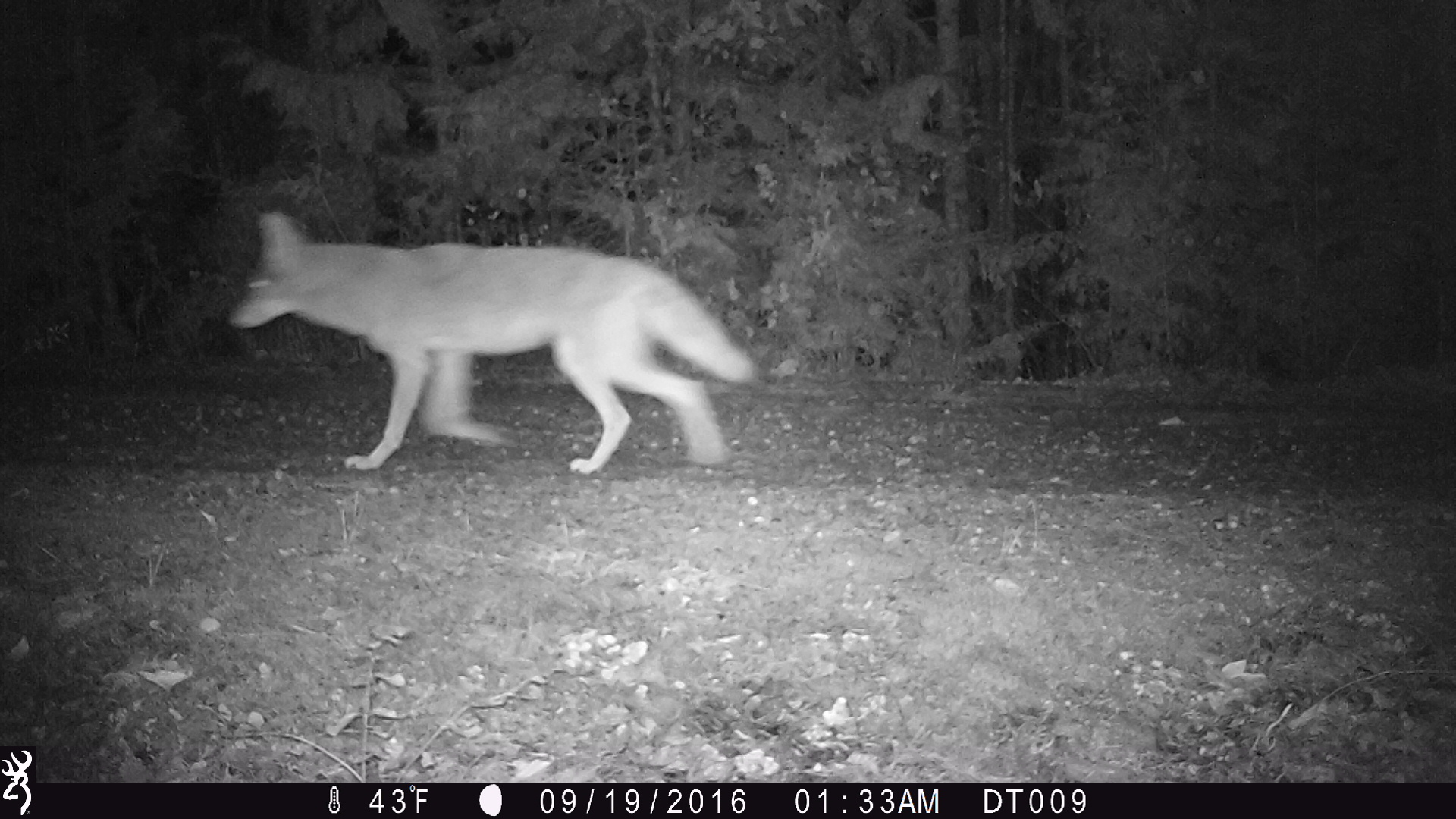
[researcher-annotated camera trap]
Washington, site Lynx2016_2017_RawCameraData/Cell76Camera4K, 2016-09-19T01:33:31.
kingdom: Animalia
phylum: Chordata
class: Mammalia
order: Carnivora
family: Canidae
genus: Canis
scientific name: Canis latrans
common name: coyote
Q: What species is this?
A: Canis latrans (coyote).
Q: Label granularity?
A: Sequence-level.